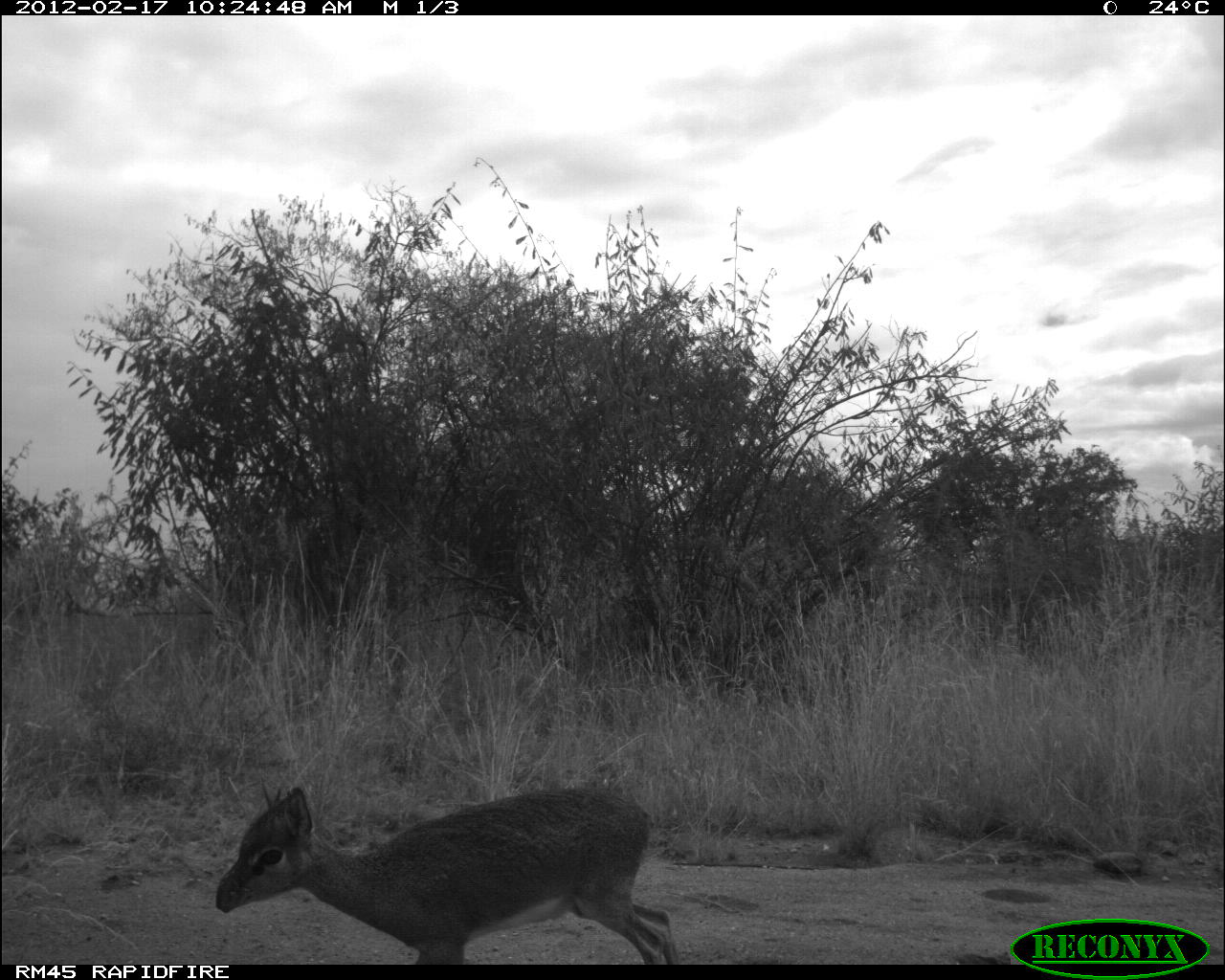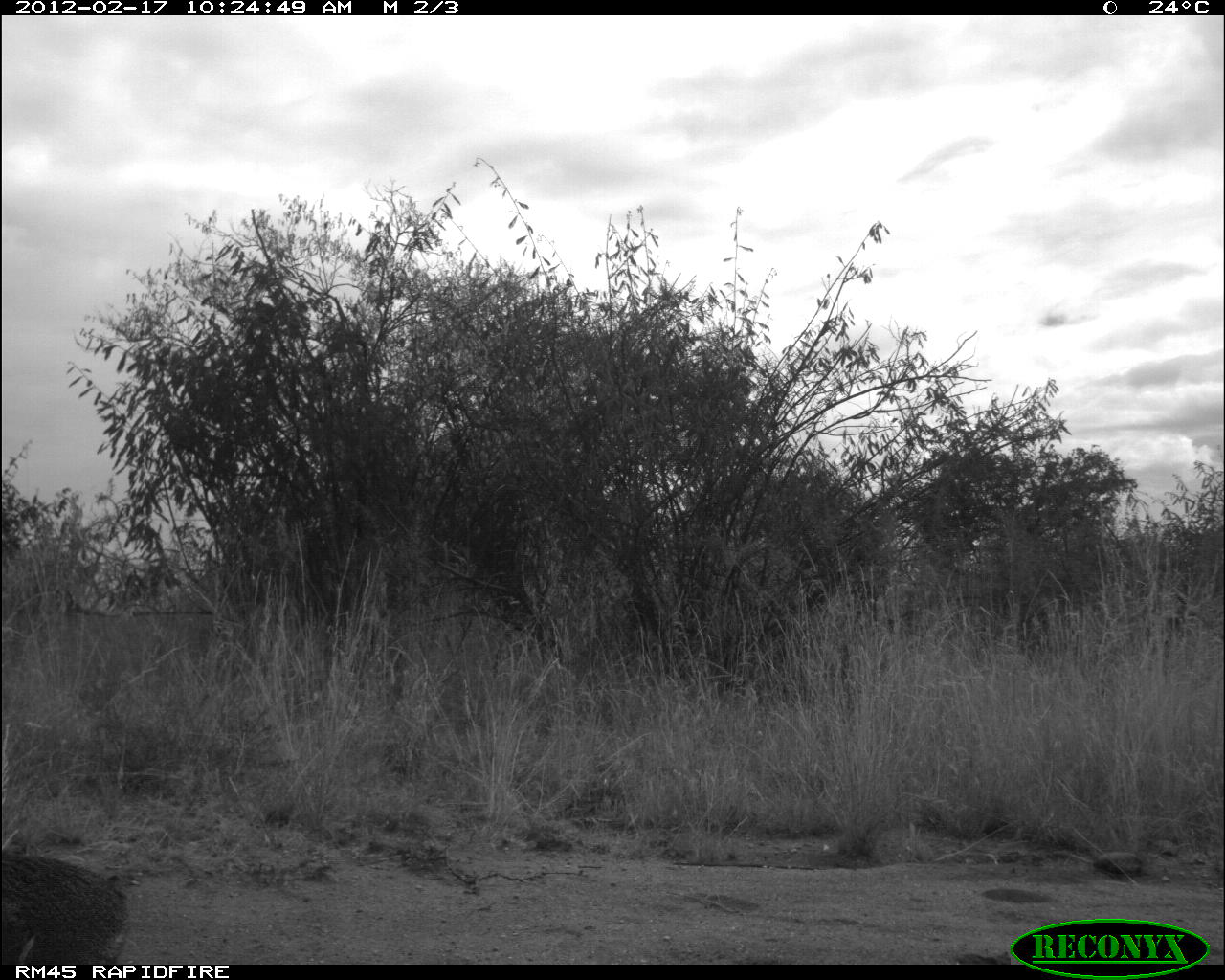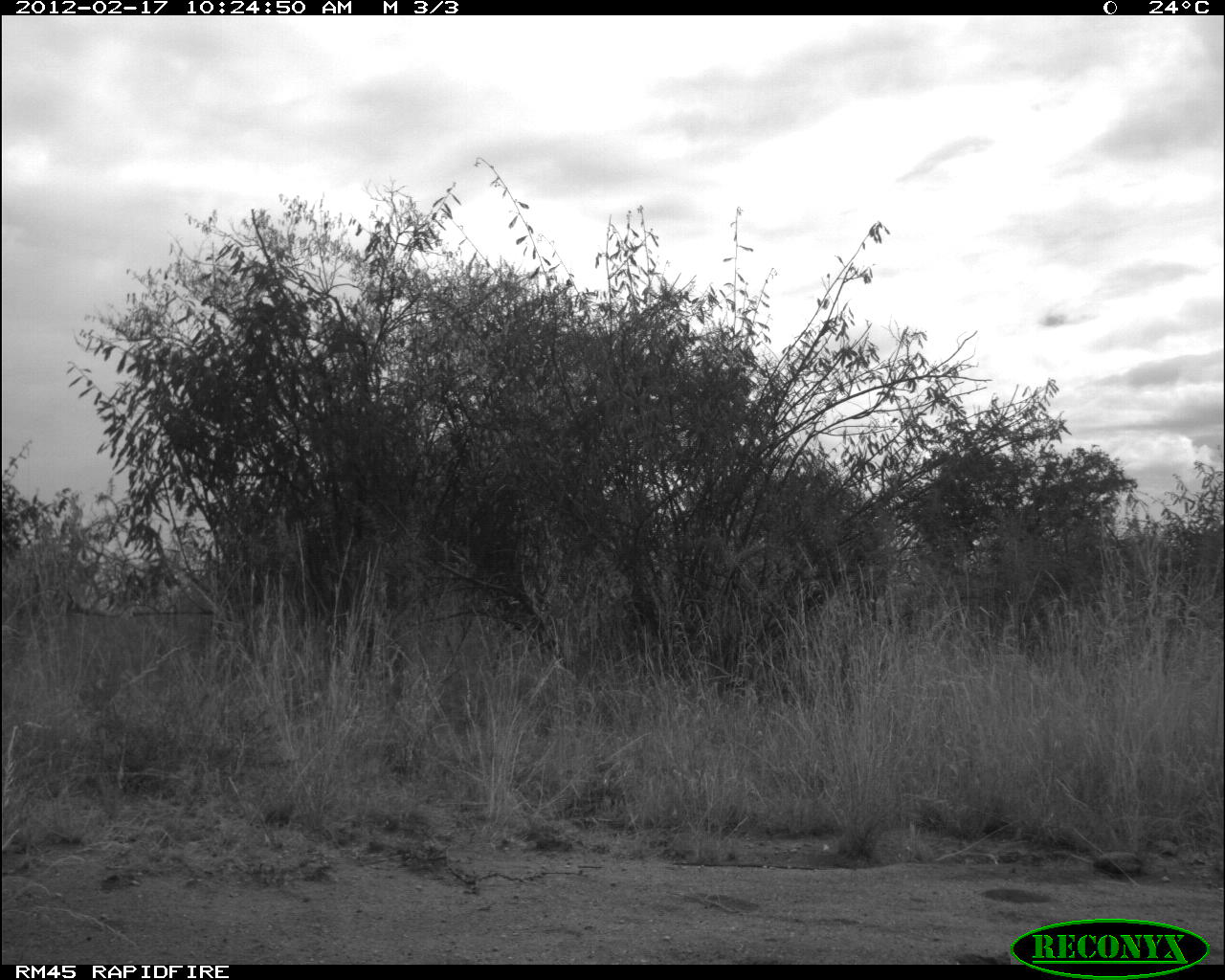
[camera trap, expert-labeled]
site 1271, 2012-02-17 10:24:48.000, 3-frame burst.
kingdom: Animalia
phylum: Chordata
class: Mammalia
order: Artiodactyla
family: Bovidae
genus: Madoqua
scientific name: Madoqua guentheri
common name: günther's dik-dik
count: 1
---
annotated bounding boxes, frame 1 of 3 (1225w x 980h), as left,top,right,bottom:
madoqua guentheri: 208,774,682,964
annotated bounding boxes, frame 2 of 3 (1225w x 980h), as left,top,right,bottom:
madoqua guentheri: 0,846,134,965